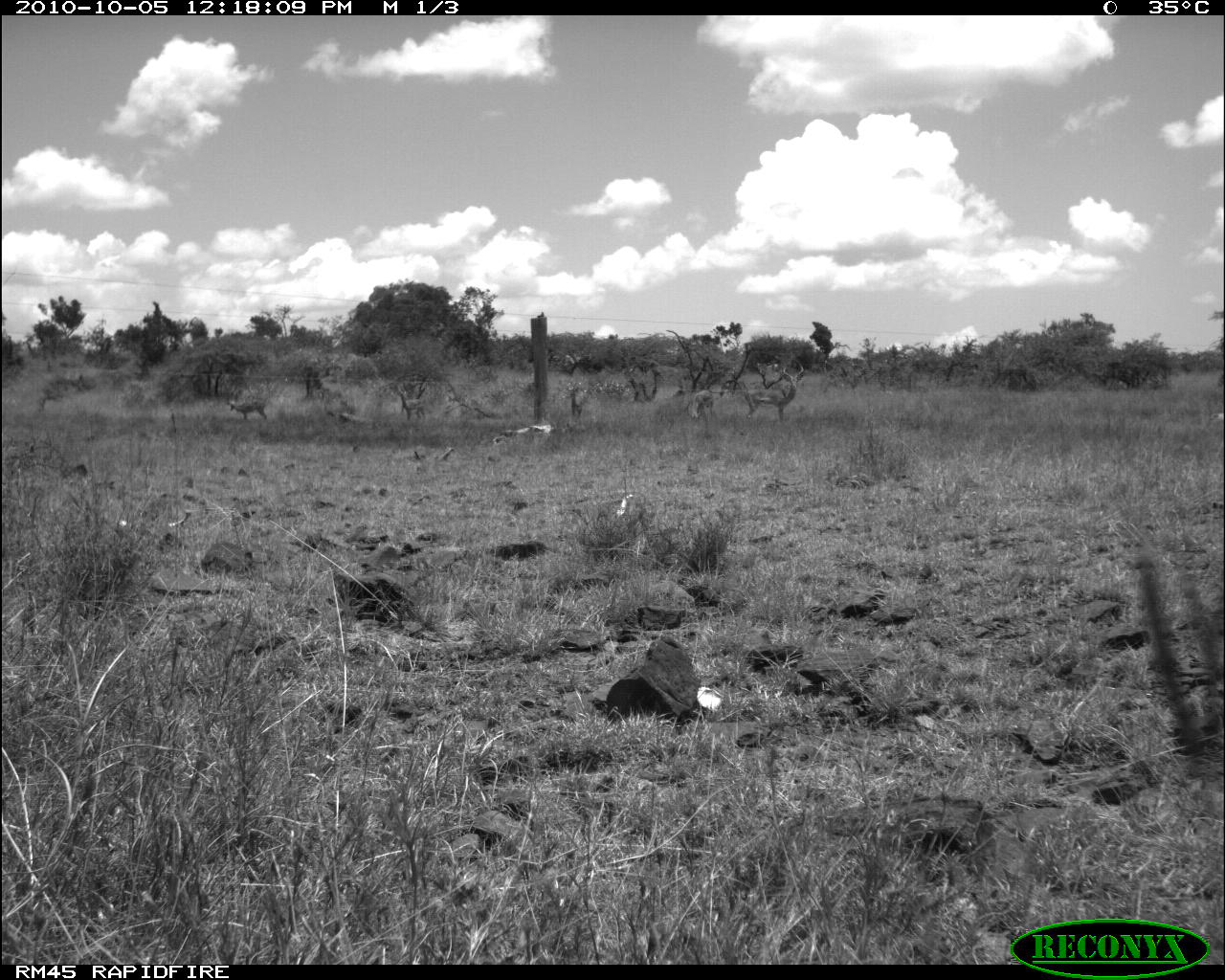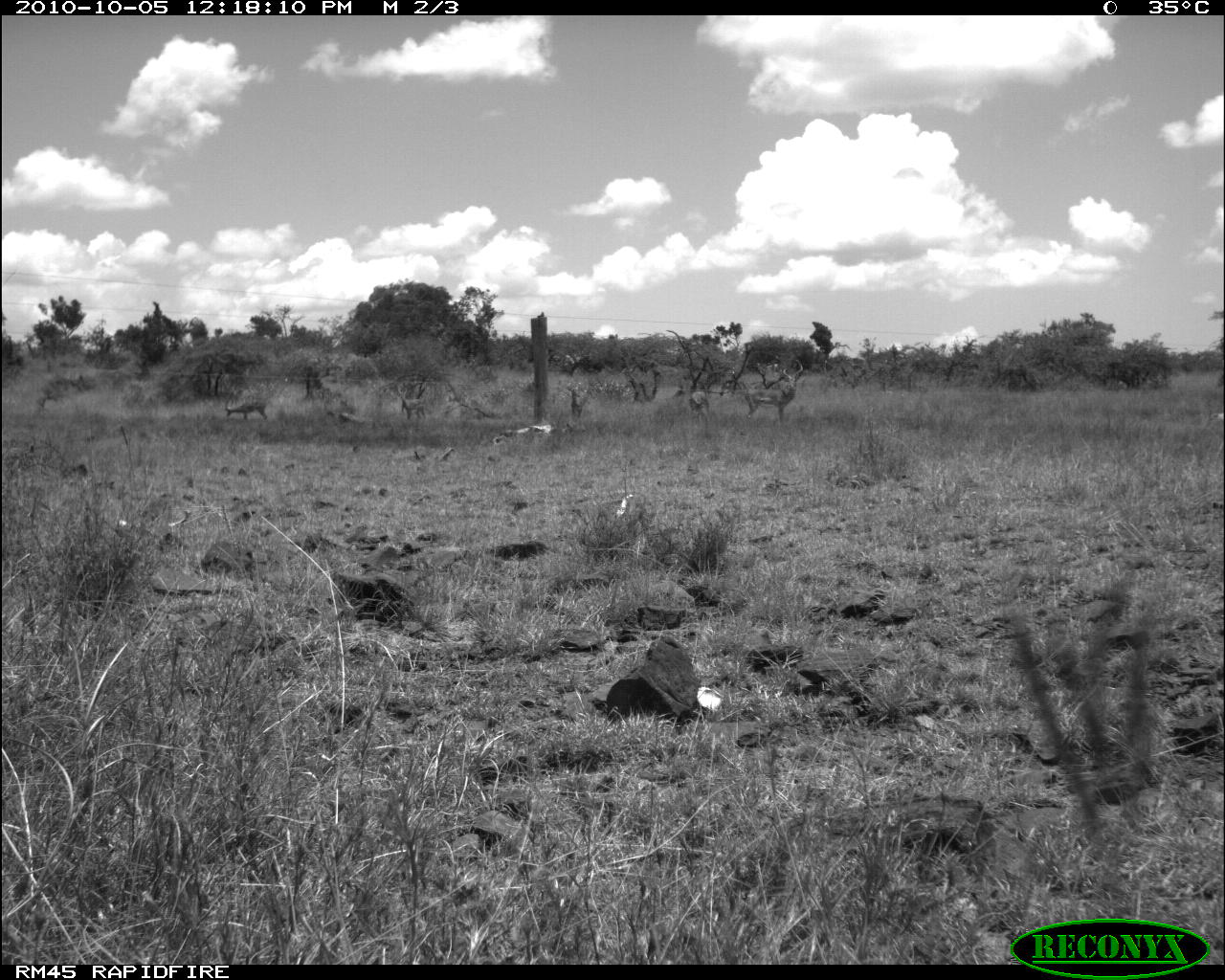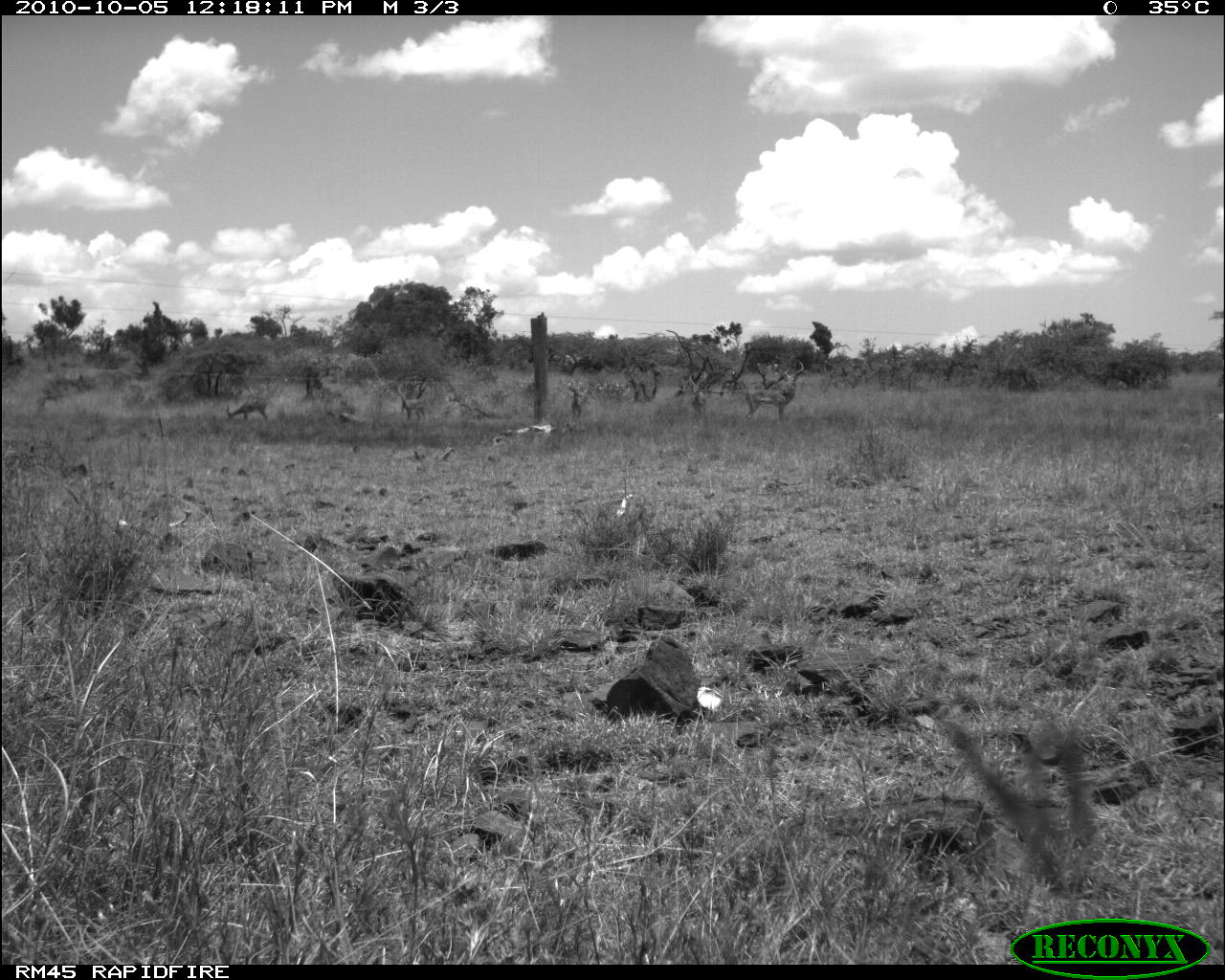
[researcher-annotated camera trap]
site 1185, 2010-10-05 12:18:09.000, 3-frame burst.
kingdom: Animalia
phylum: Chordata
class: Mammalia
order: Artiodactyla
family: Bovidae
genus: Aepyceros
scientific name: Aepyceros melampus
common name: impala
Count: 5.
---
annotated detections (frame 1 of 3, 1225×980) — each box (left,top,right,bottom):
aepyceros melampus: (745,361,804,422); (229,398,268,420); (690,390,713,423); (398,391,425,419); (569,389,583,421)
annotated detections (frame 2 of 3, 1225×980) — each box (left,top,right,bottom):
aepyceros melampus: (746,359,803,423); (689,390,719,437); (397,388,427,420); (226,400,268,421); (570,387,590,418)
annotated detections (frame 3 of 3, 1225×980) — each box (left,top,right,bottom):
aepyceros melampus: (745,362,804,423); (226,398,268,422); (398,386,426,421); (689,372,707,419); (568,386,583,419)